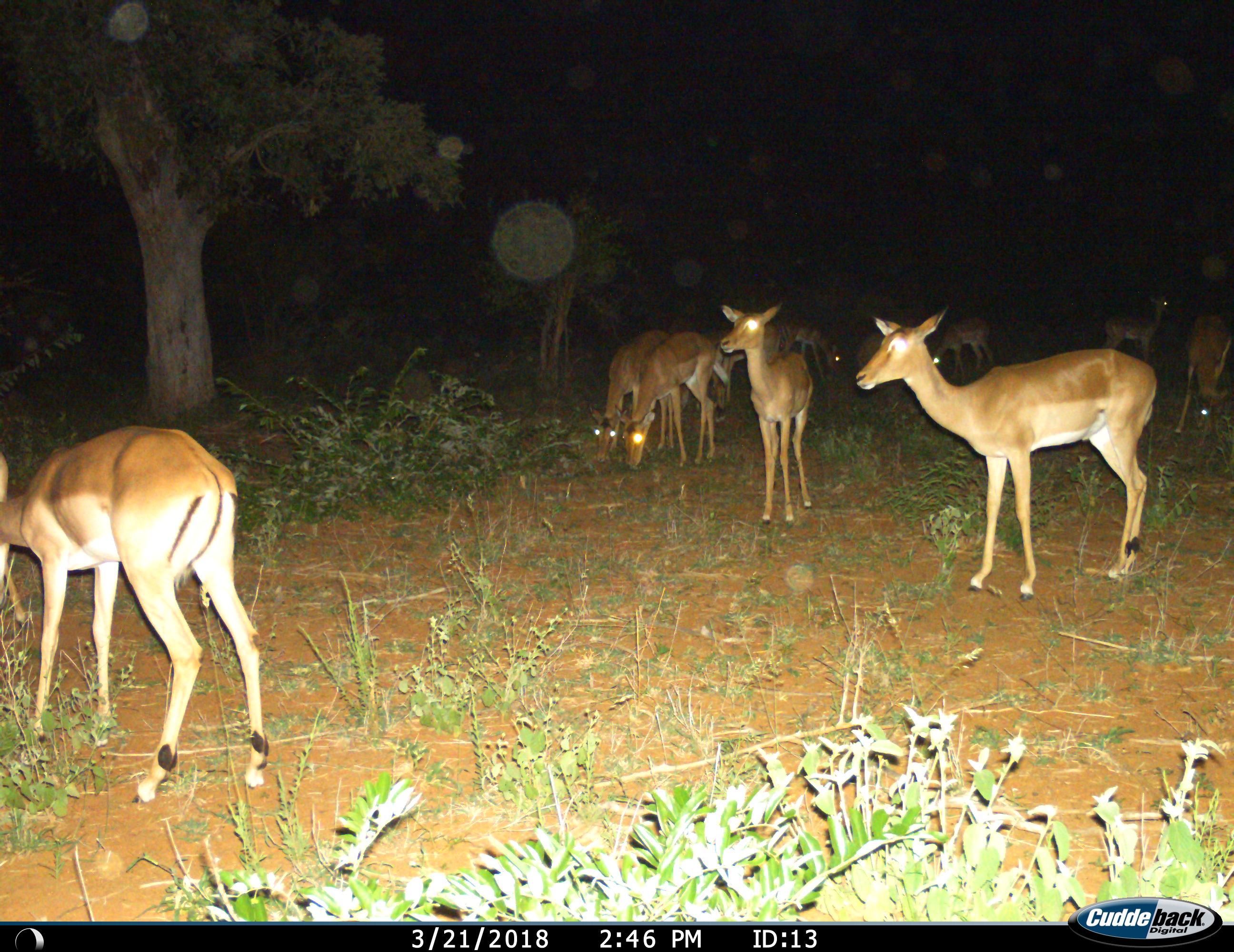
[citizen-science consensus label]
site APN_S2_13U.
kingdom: Animalia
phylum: Chordata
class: Mammalia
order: Artiodactyla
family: Bovidae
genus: Aepyceros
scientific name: Aepyceros melampus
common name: impala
Impala (Aepyceros melampus), count 11-50. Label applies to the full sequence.